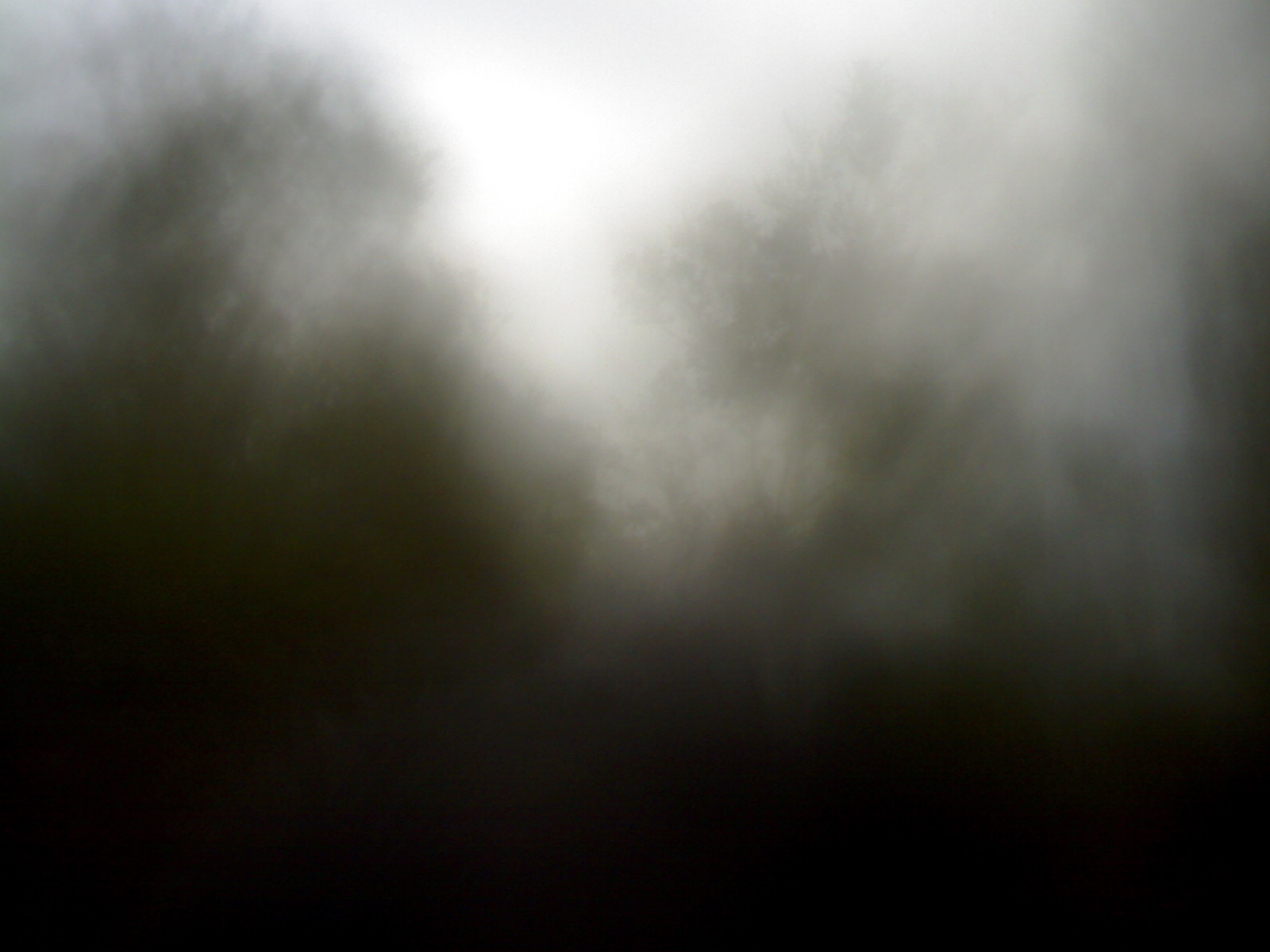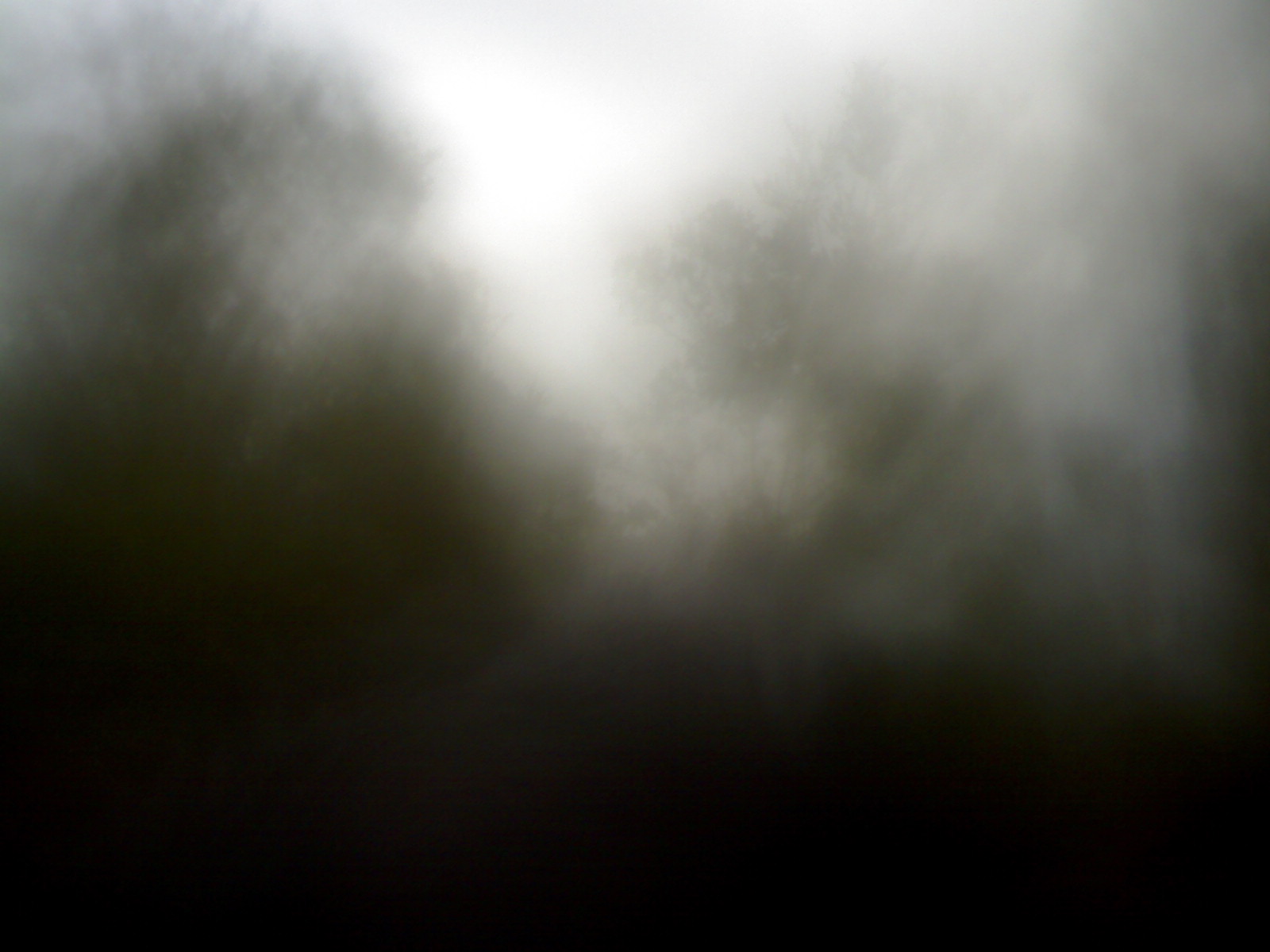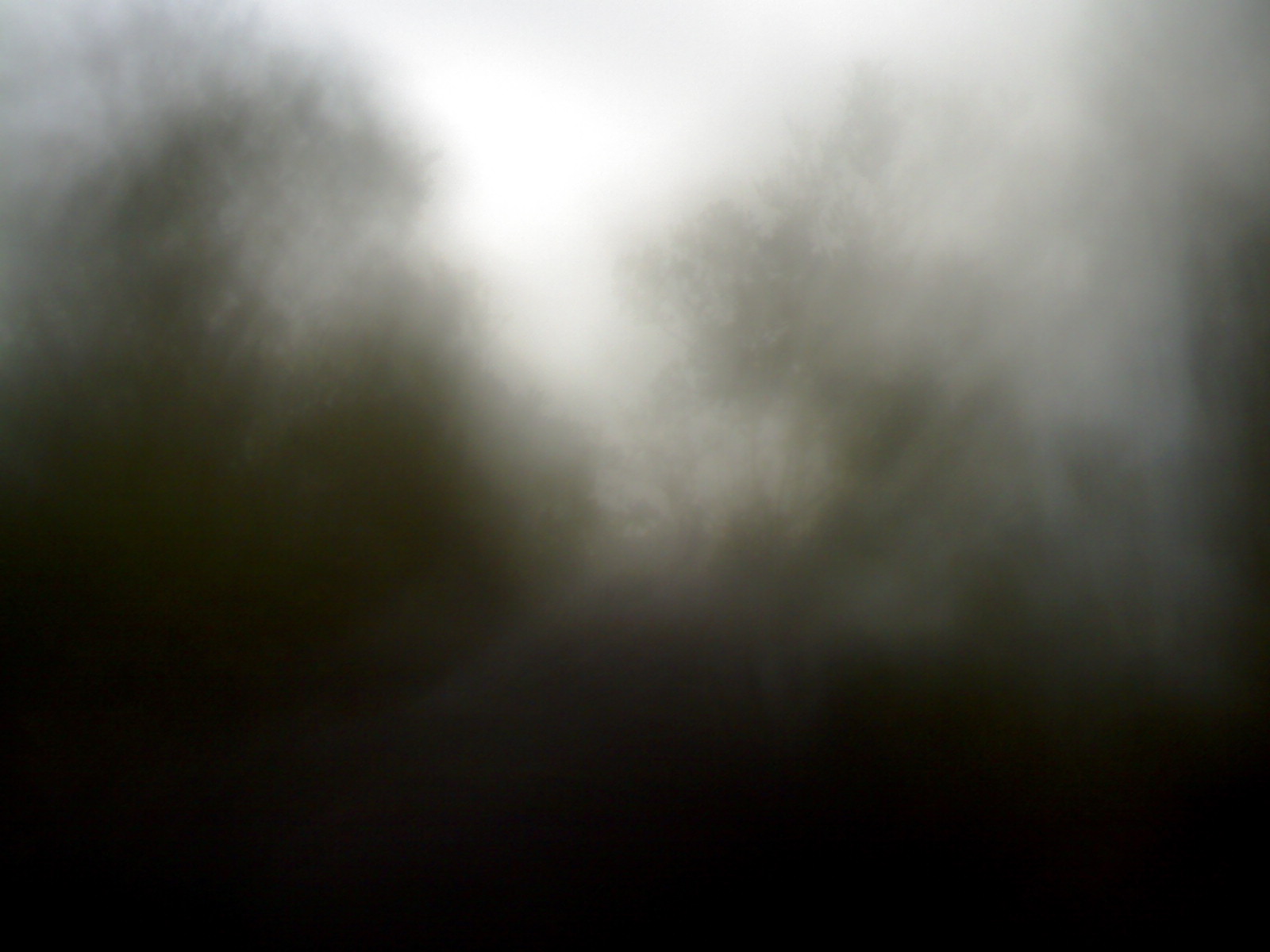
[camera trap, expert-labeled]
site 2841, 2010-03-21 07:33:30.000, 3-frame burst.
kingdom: Animalia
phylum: Chordata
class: Mammalia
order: Artiodactyla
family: Bovidae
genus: Capricornis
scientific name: Capricornis sumatraensis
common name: southern serow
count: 1